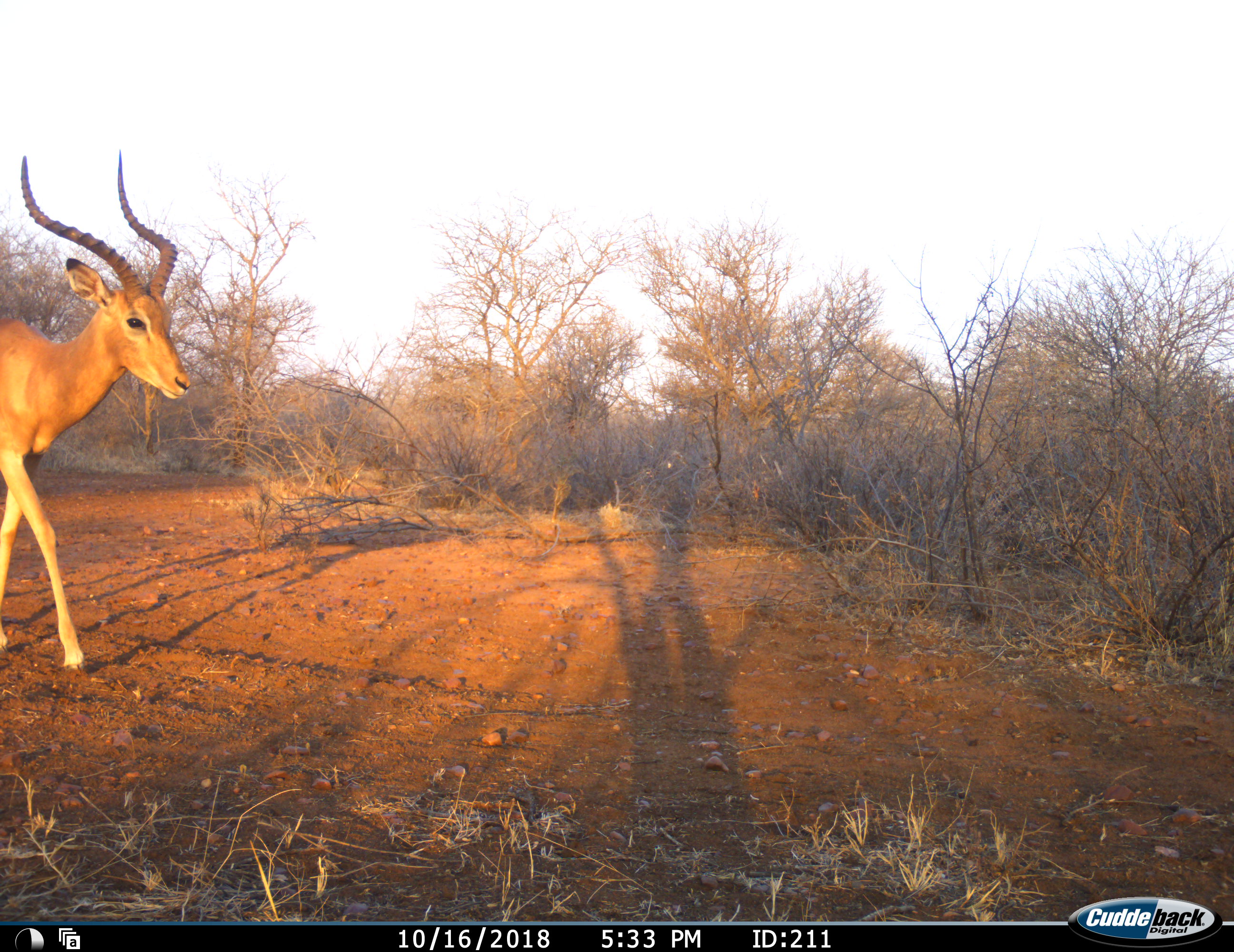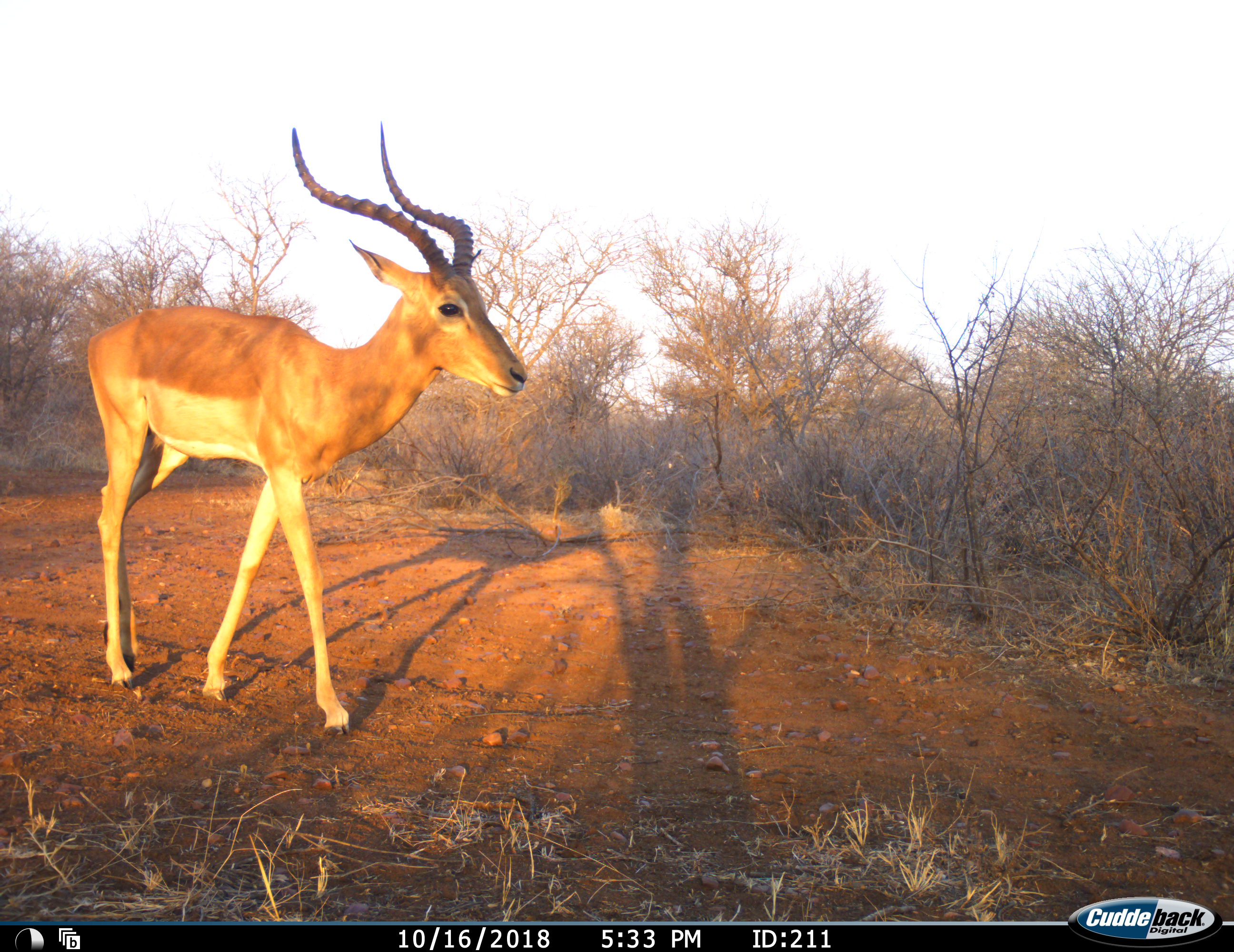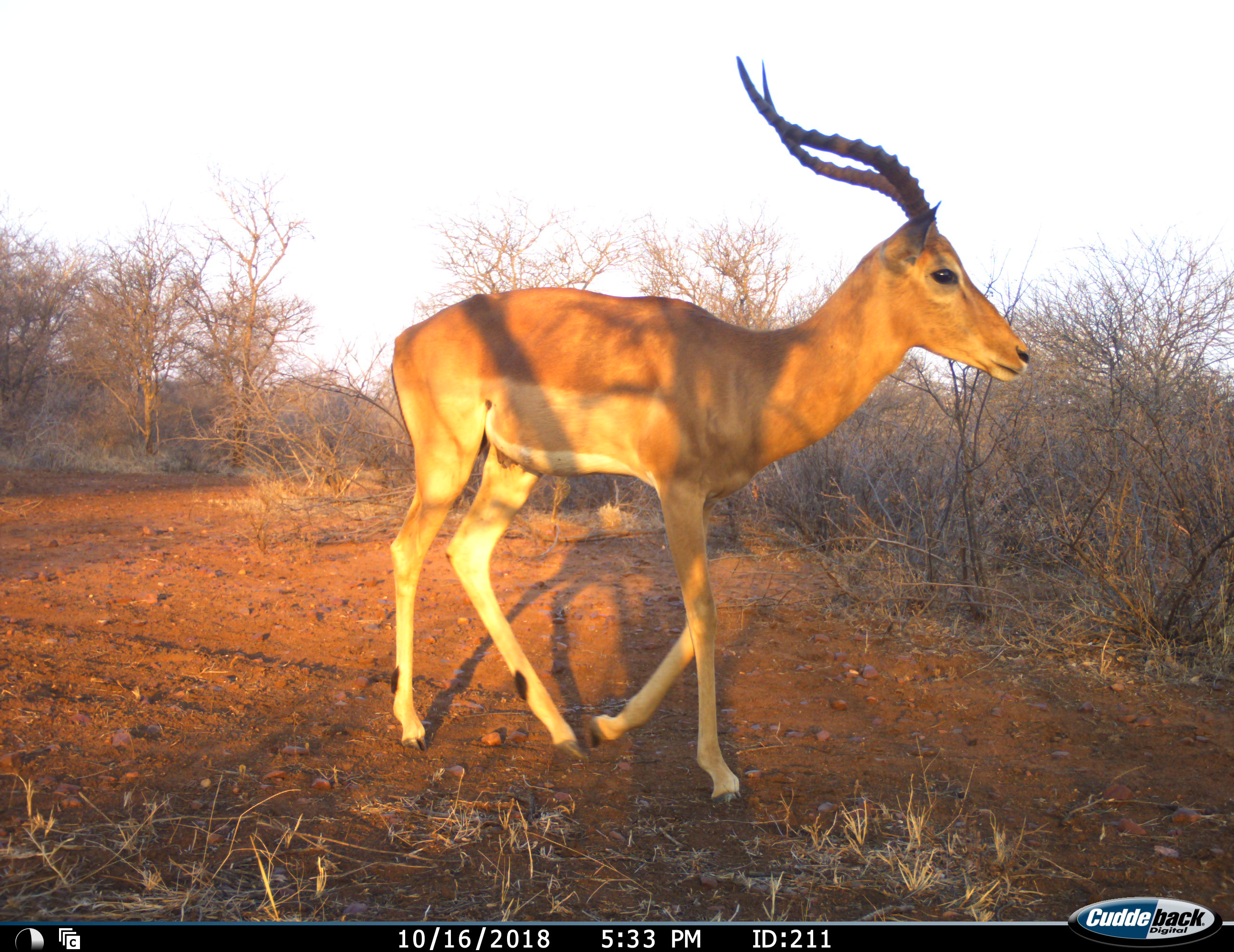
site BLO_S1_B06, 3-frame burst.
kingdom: Animalia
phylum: Chordata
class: Mammalia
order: Artiodactyla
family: Bovidae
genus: Aepyceros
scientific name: Aepyceros melampus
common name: impala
Impala (Aepyceros melampus), count 1. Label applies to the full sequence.